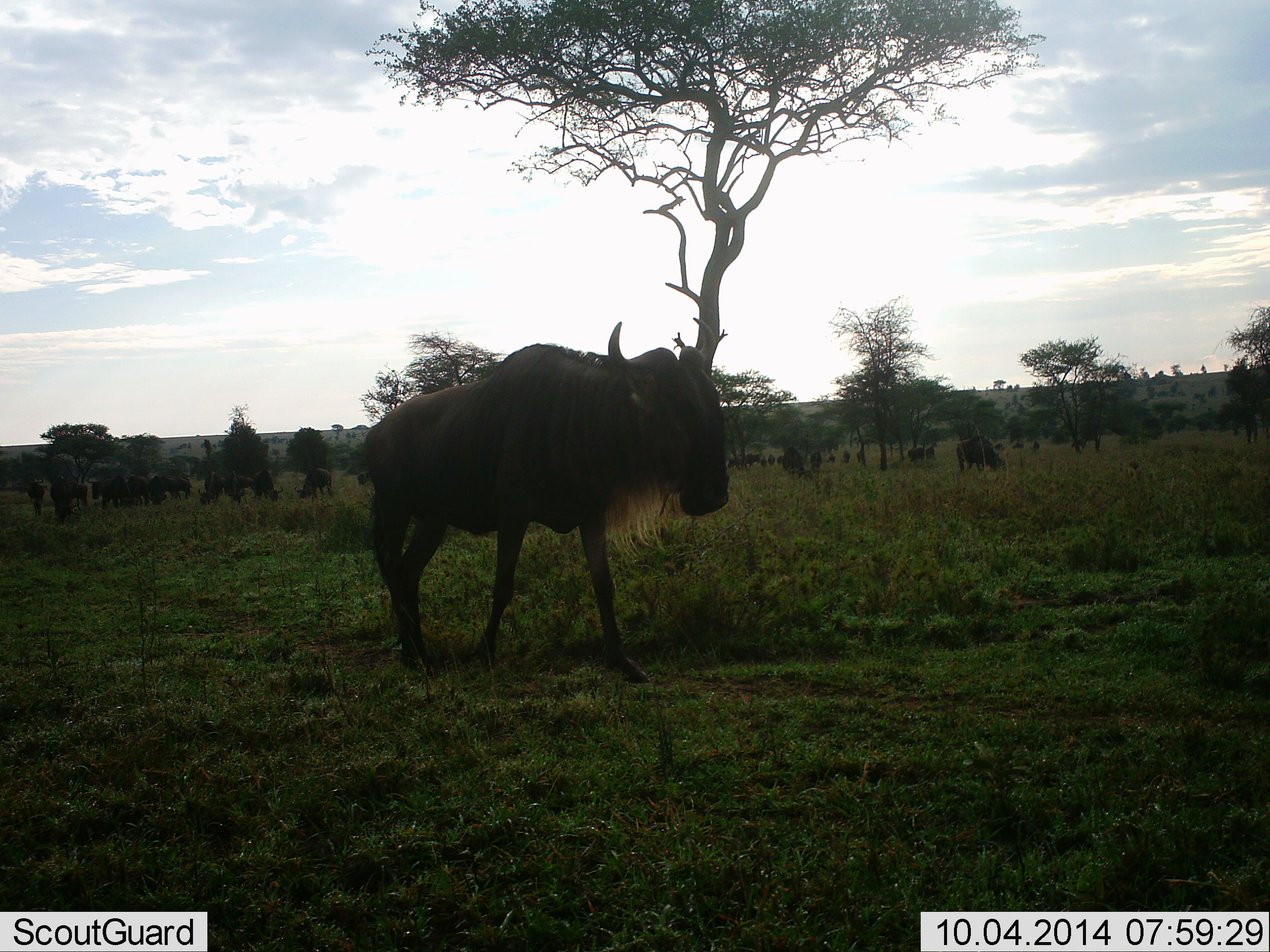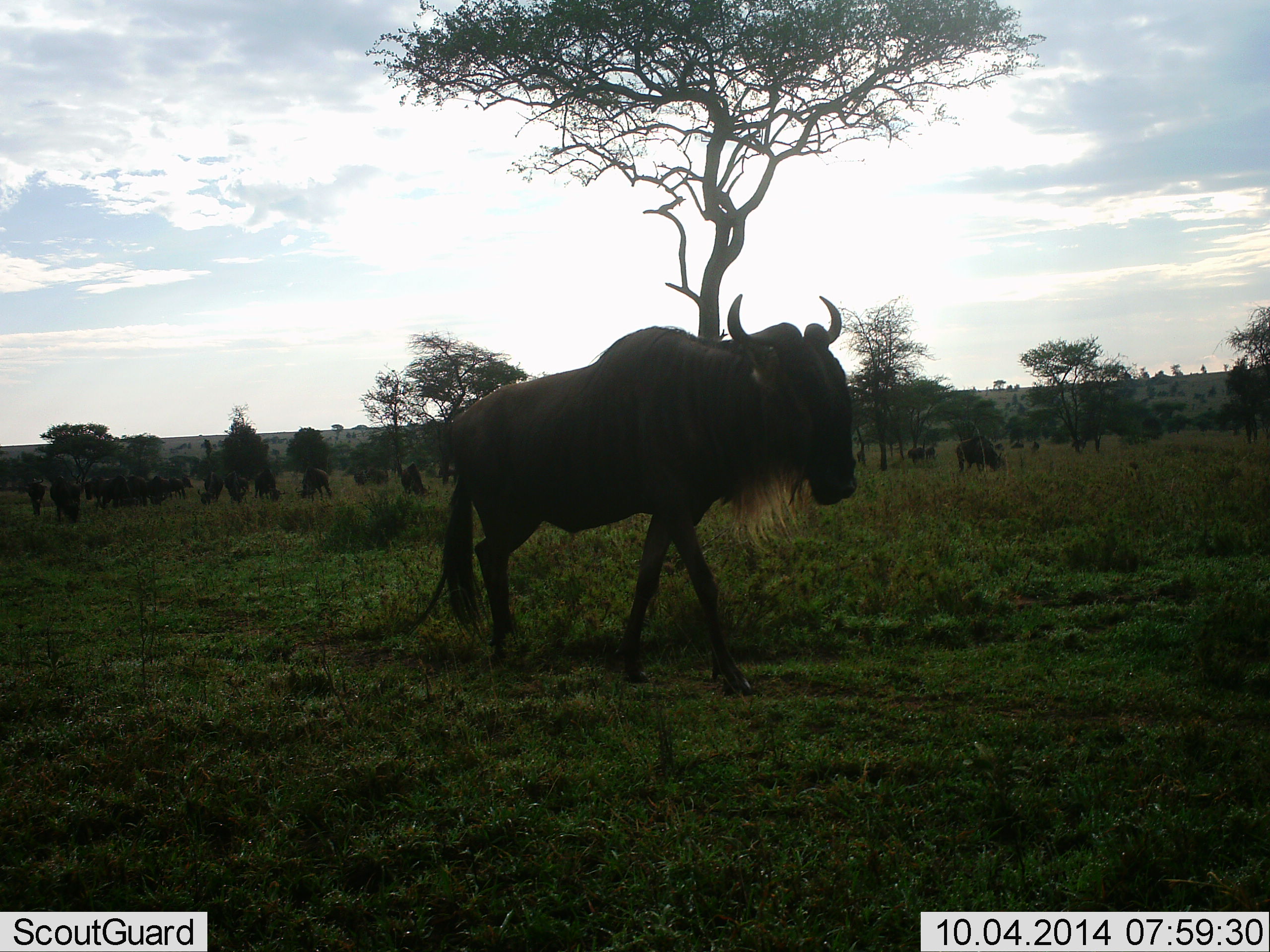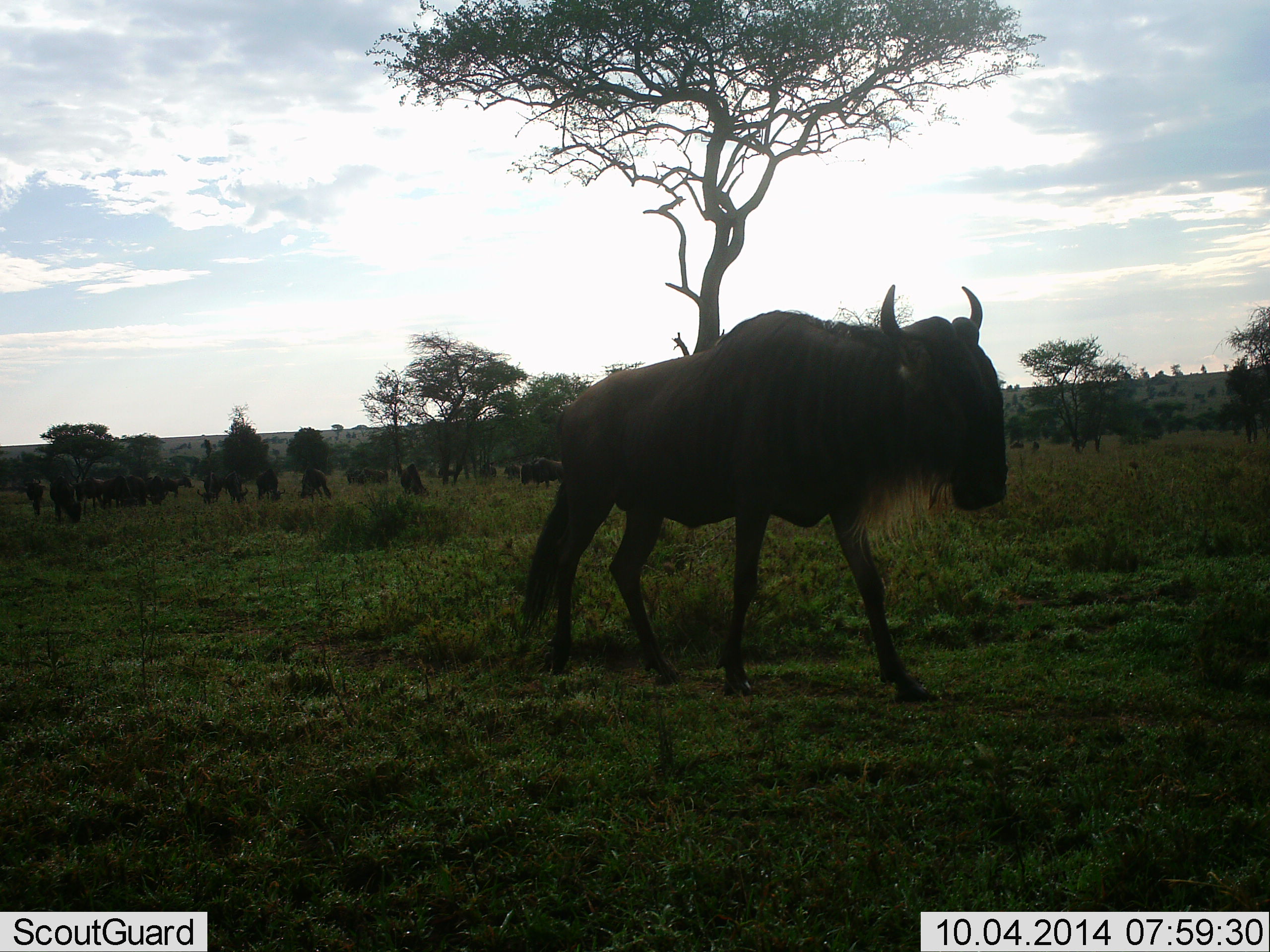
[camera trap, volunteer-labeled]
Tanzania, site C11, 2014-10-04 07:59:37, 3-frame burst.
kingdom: Animalia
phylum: Chordata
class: Mammalia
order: Artiodactyla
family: Bovidae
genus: Connochaetes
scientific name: Connochaetes taurinus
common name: blue wildebeest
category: wildebeest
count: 11-50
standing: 40%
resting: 0%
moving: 90%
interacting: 10%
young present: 0%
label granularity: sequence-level